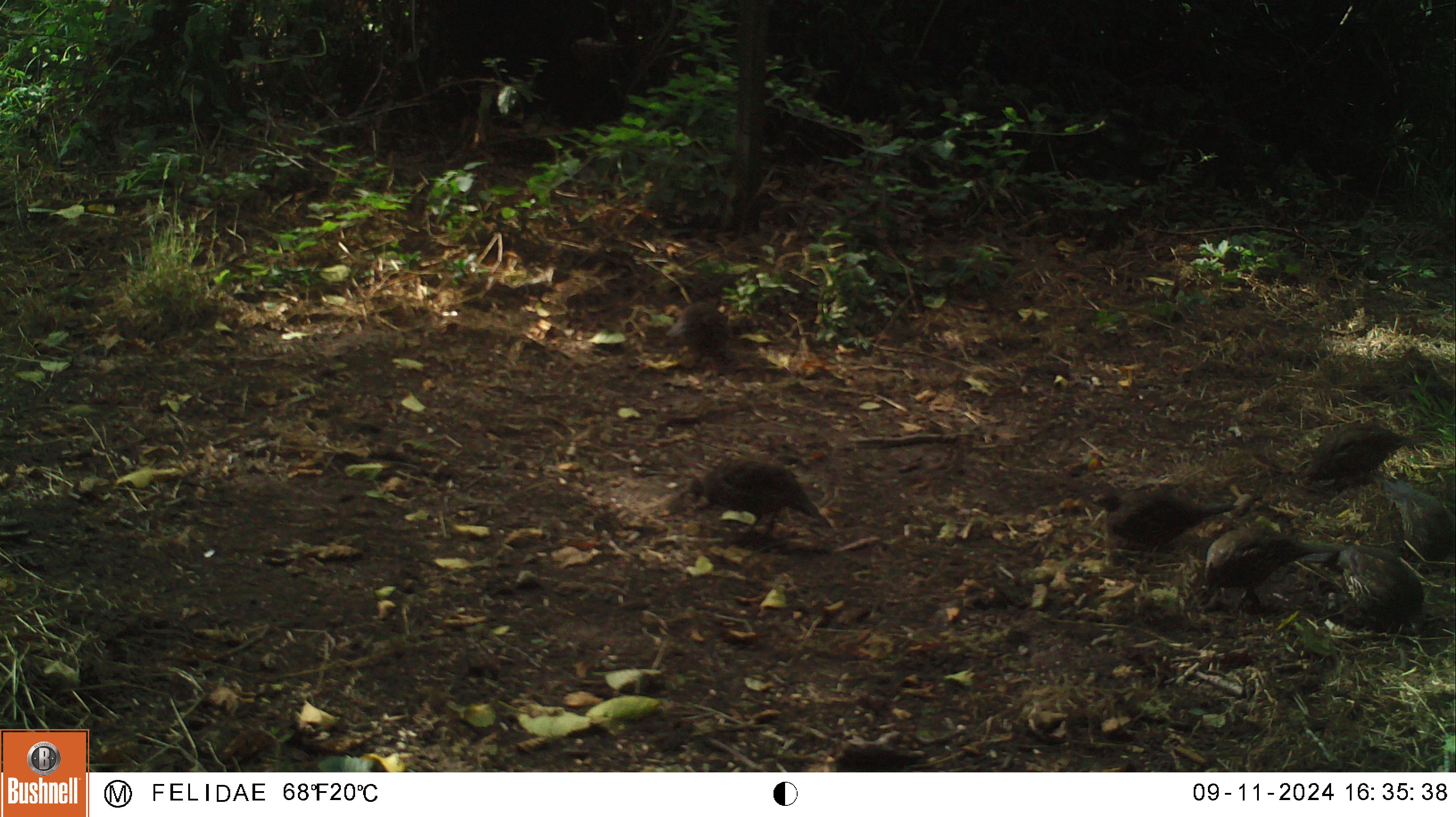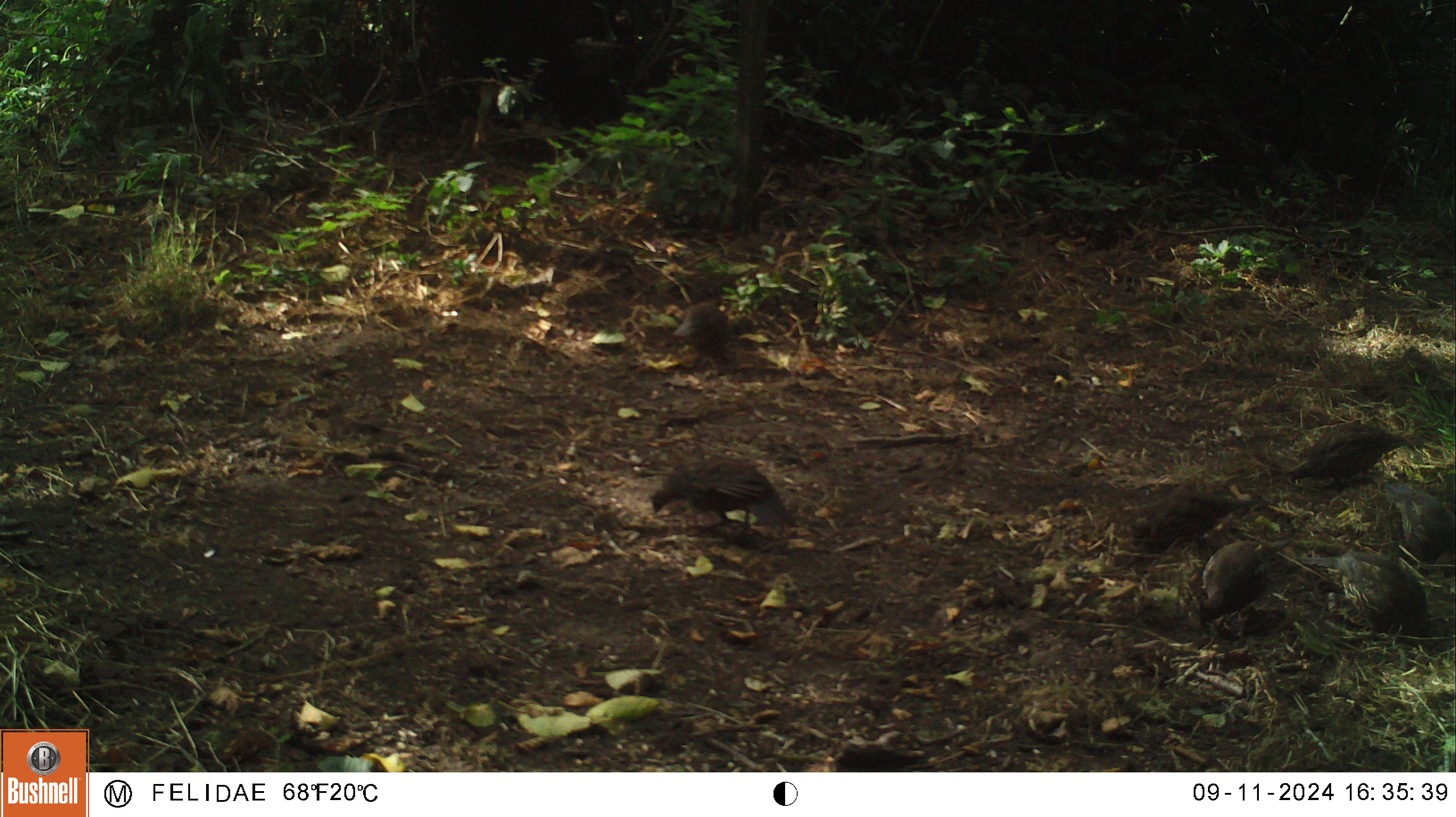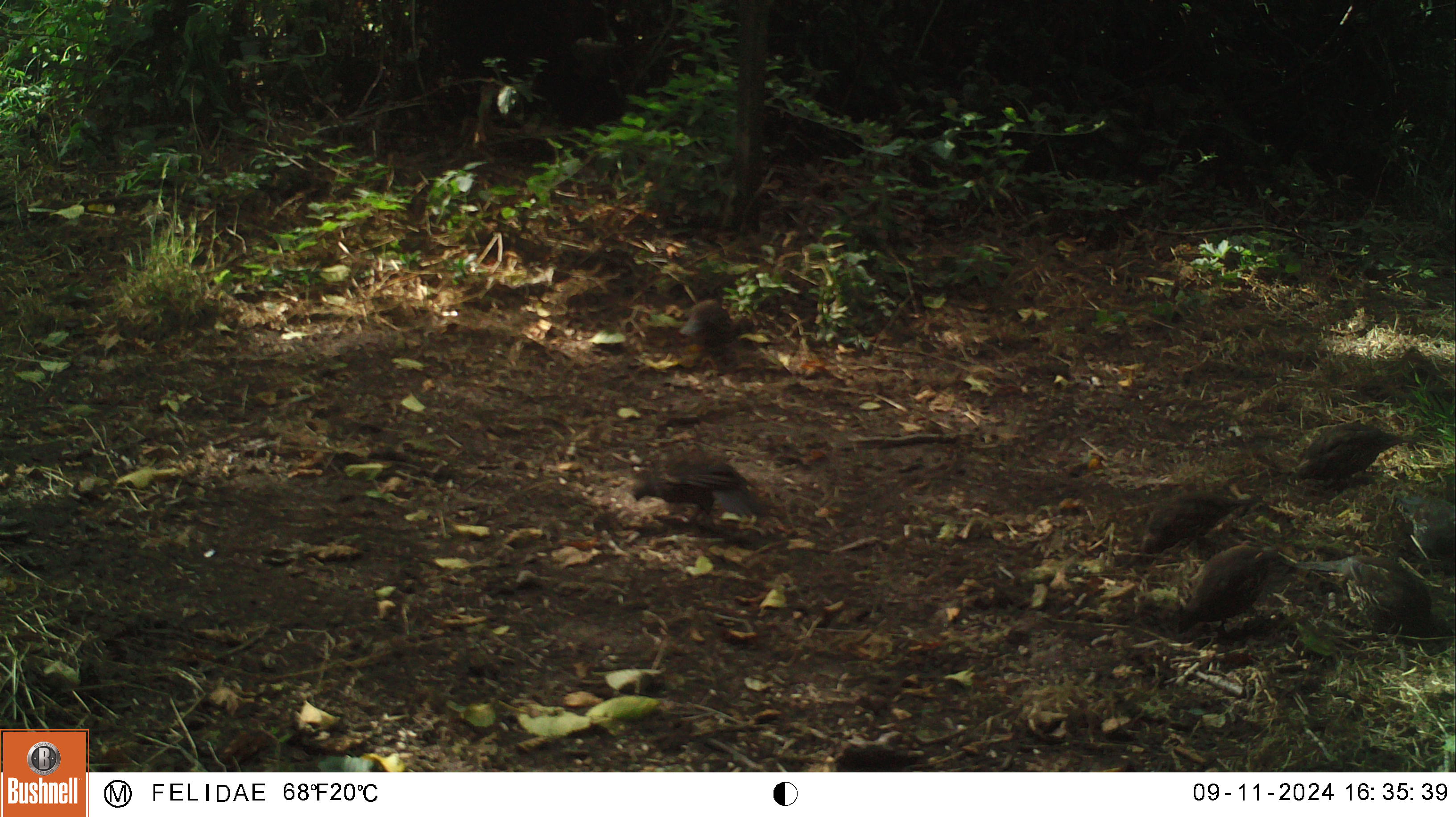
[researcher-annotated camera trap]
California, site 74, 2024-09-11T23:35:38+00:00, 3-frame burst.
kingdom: Animalia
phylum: Chordata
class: Aves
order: Galliformes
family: Odontophoridae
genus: Callipepla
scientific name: Callipepla californica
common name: california quail